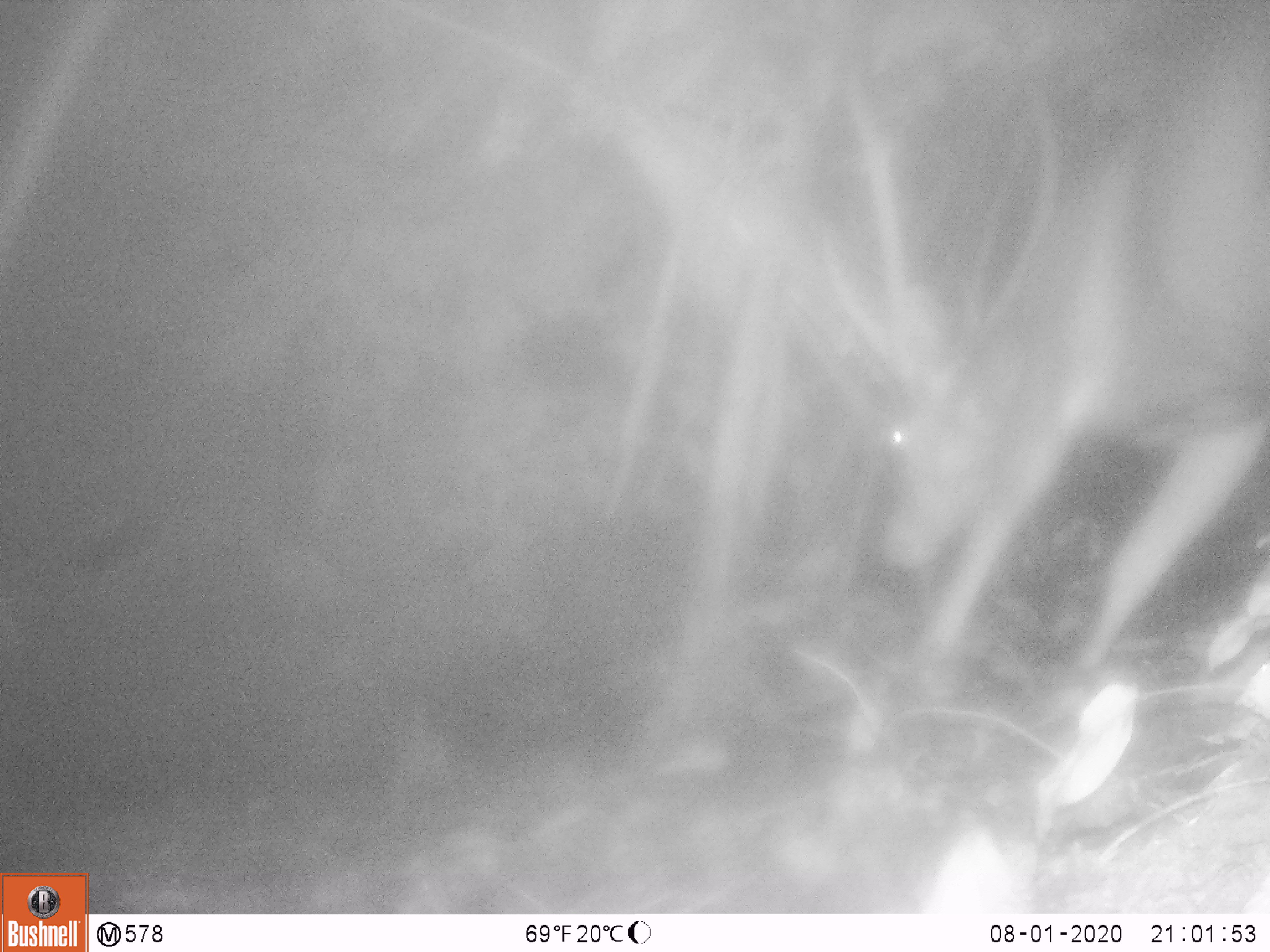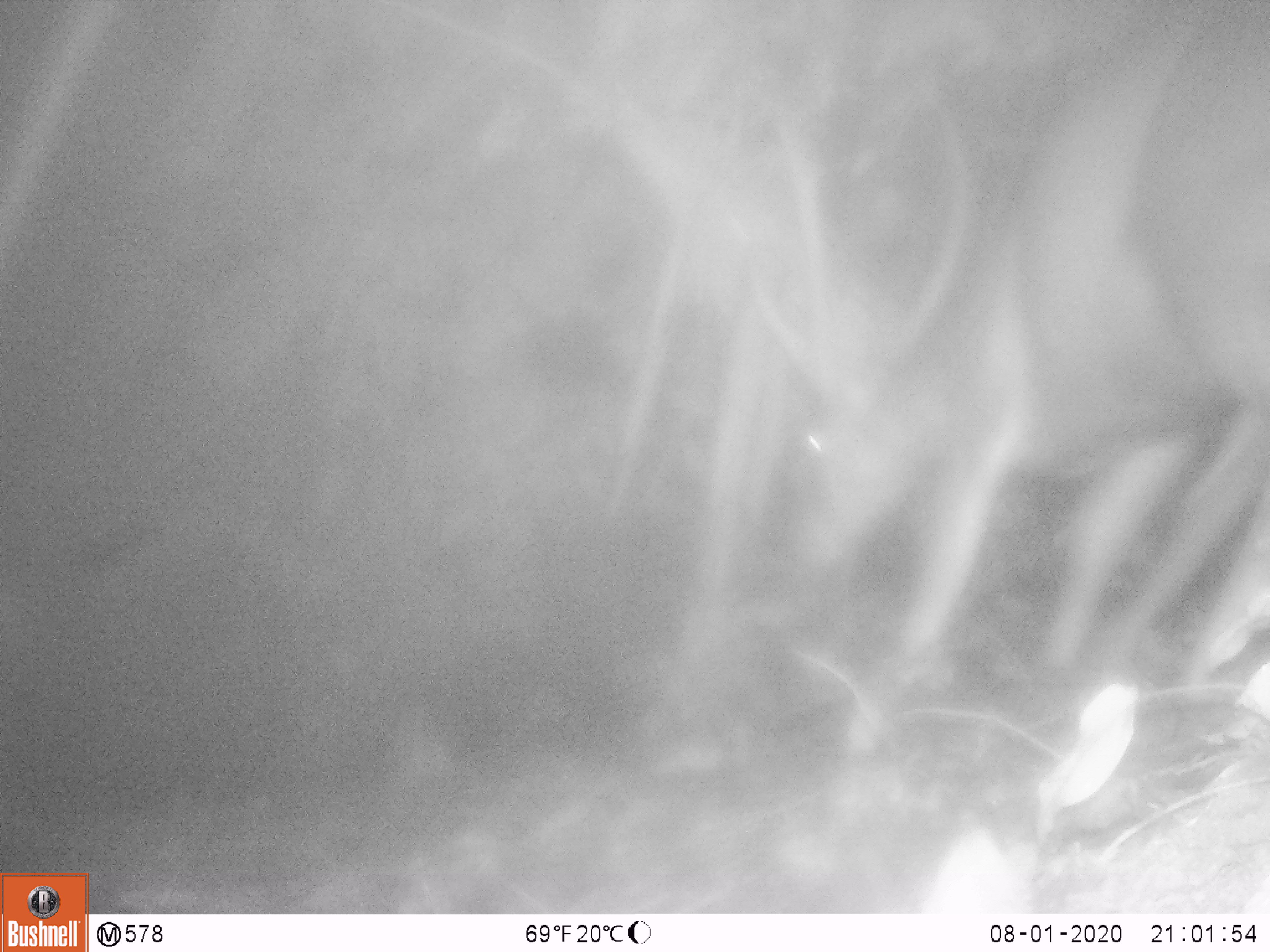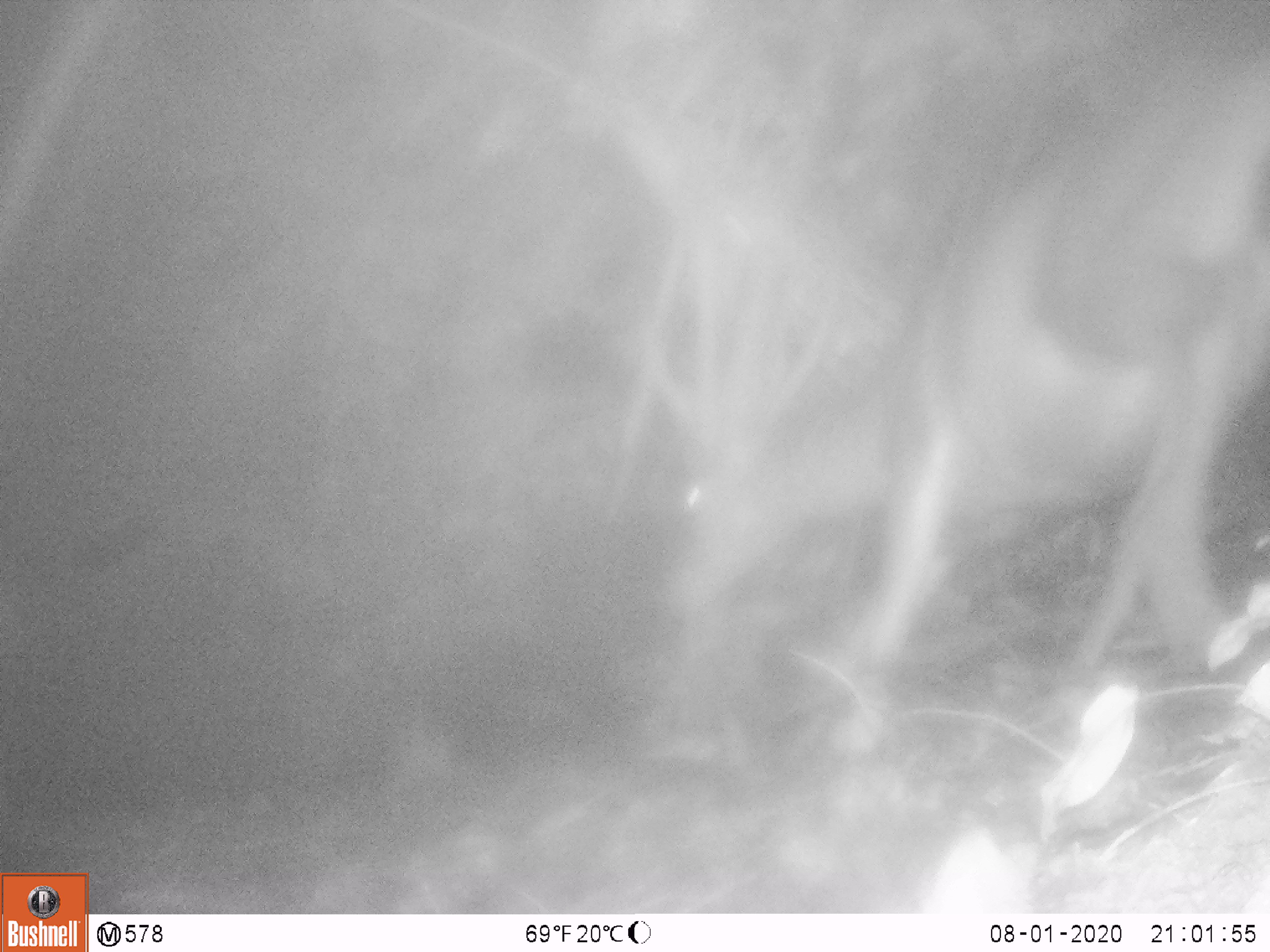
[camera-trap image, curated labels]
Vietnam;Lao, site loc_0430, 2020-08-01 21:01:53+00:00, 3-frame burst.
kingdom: Animalia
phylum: Chordata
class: Mammalia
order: Artiodactyla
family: Cervidae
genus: Rusa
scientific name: Rusa unicolor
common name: sambar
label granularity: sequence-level